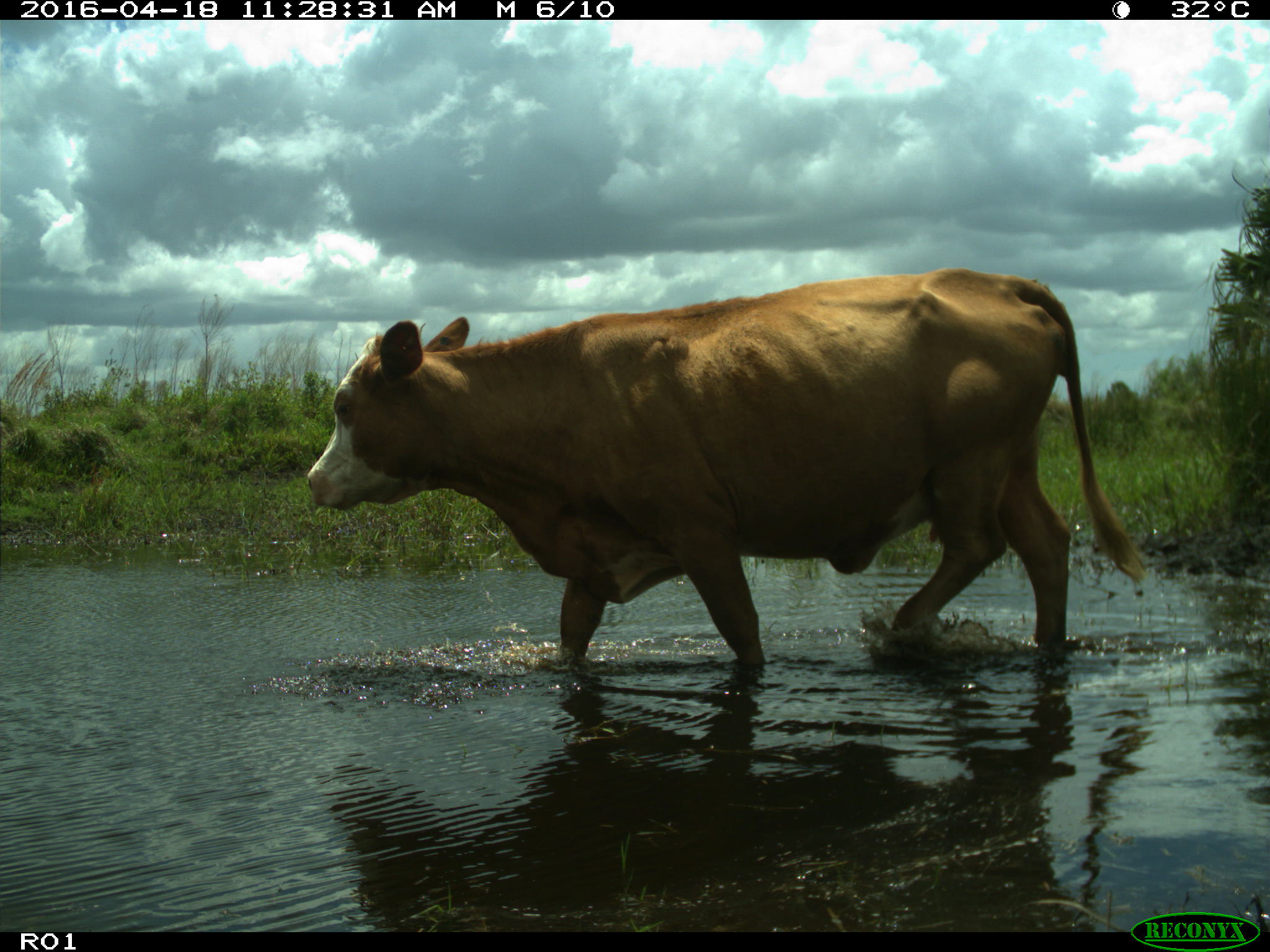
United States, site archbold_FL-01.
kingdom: Animalia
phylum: Chordata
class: Mammalia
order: Artiodactyla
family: Bovidae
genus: Bos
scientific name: Bos taurus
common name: domestic cow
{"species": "Bos taurus (domestic cow)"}